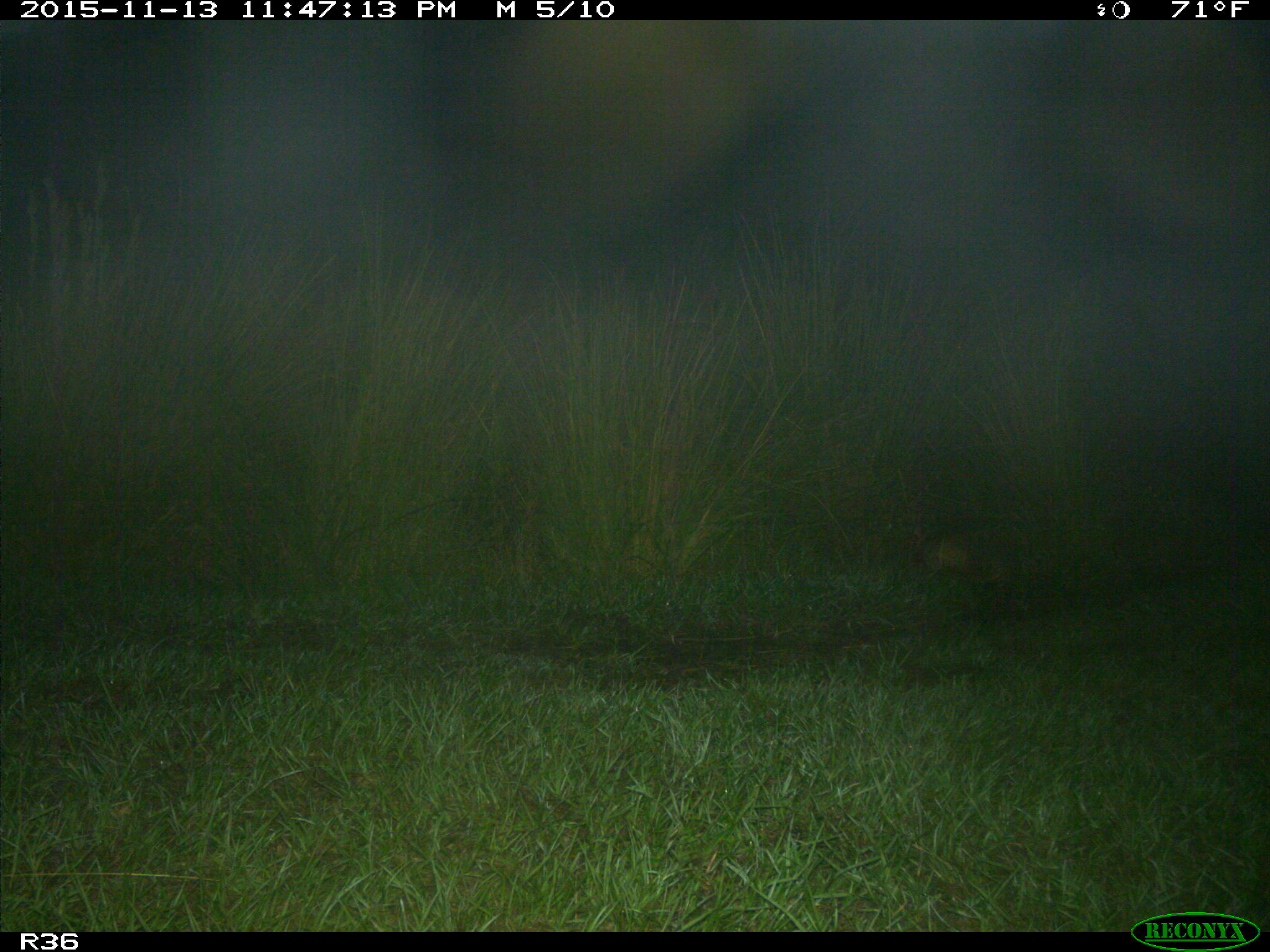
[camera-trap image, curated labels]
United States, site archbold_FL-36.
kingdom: Animalia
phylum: Chordata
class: Mammalia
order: Cingulata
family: Dasypodidae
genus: Dasypus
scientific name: Dasypus novemcinctus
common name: nine-banded armadillo